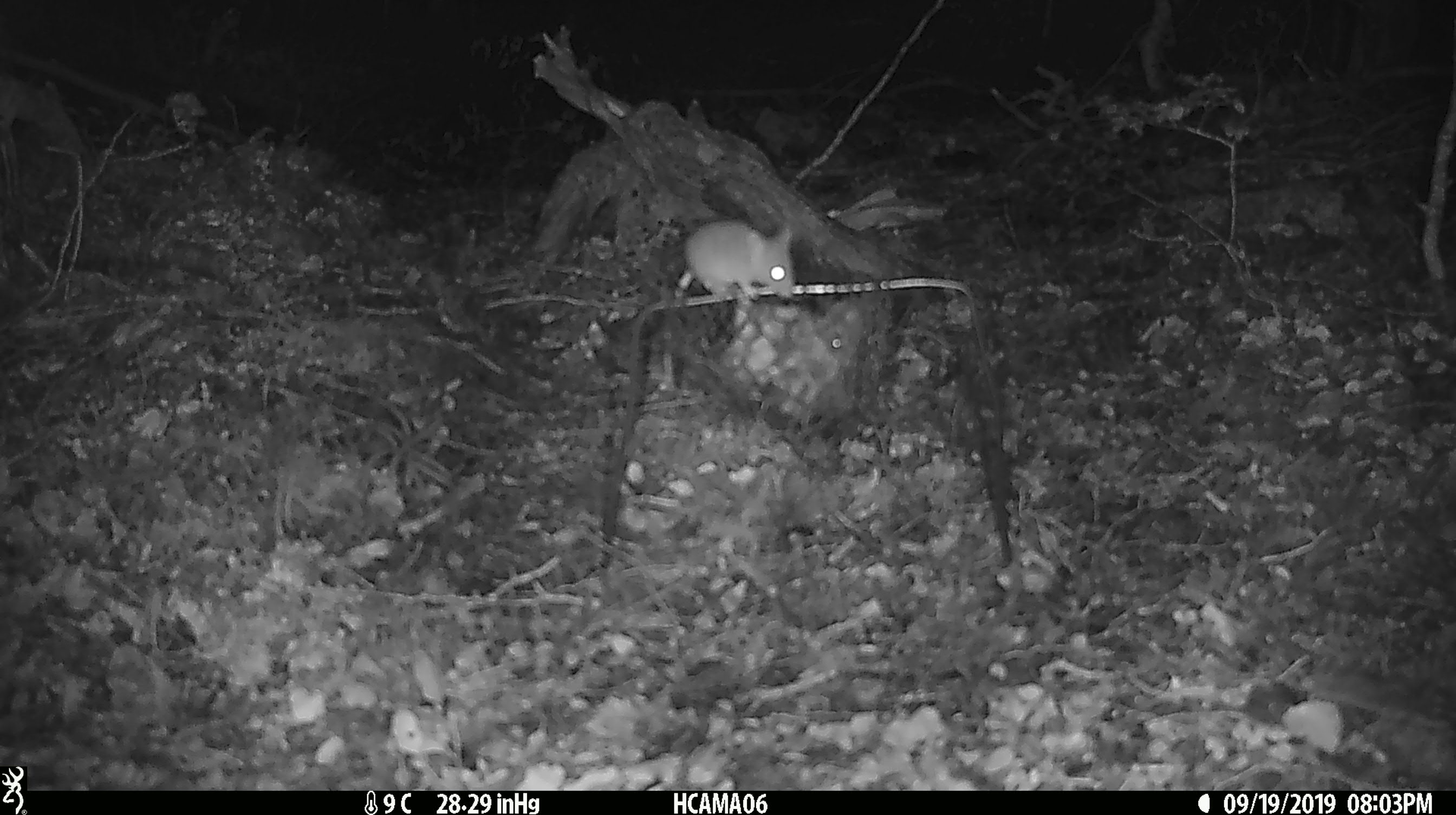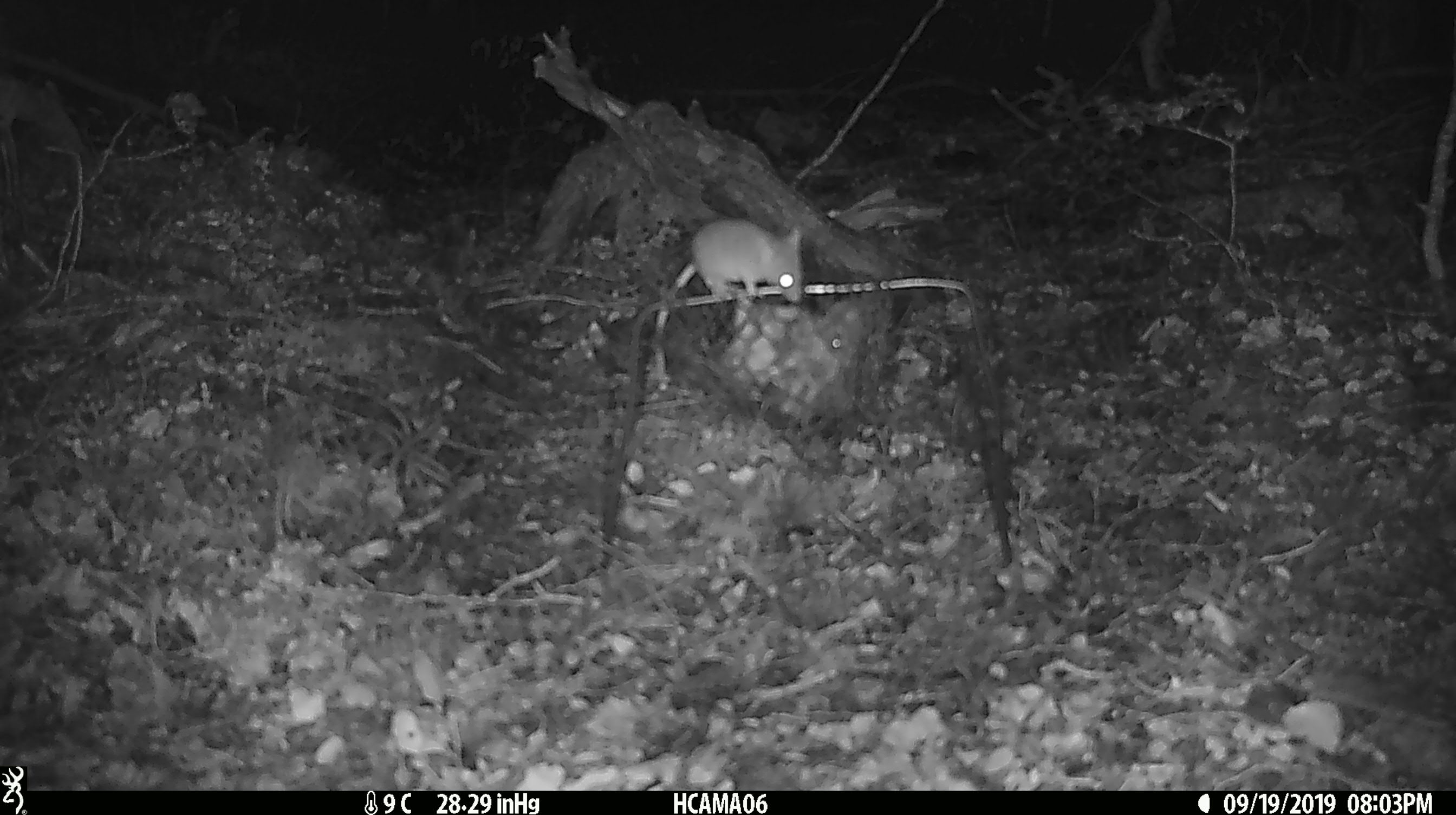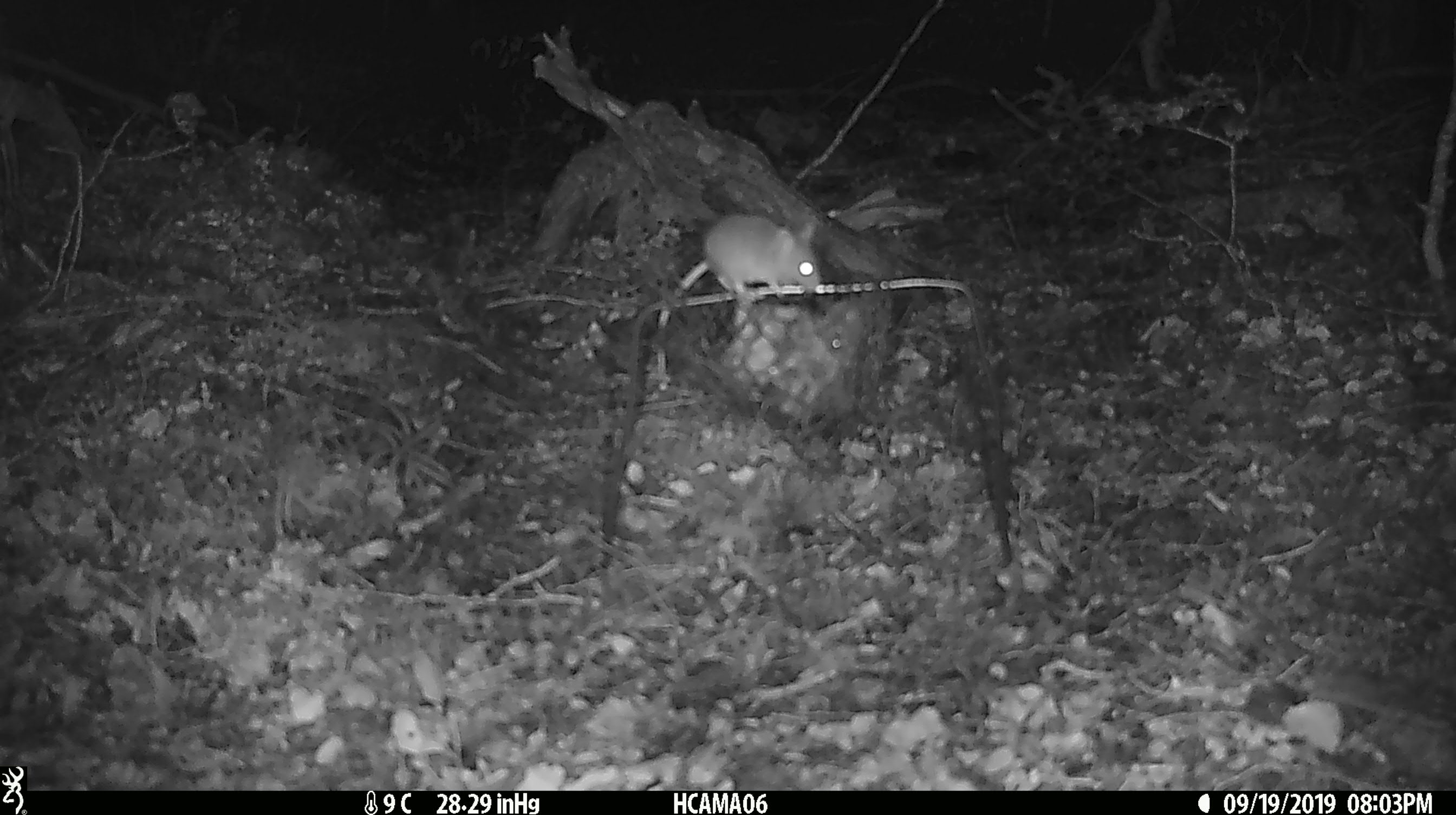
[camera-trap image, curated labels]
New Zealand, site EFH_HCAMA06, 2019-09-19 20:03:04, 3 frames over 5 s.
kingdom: Animalia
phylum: Chordata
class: Mammalia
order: Rodentia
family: Muridae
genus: Mus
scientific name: Mus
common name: mouse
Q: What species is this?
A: Mouse (Mus).